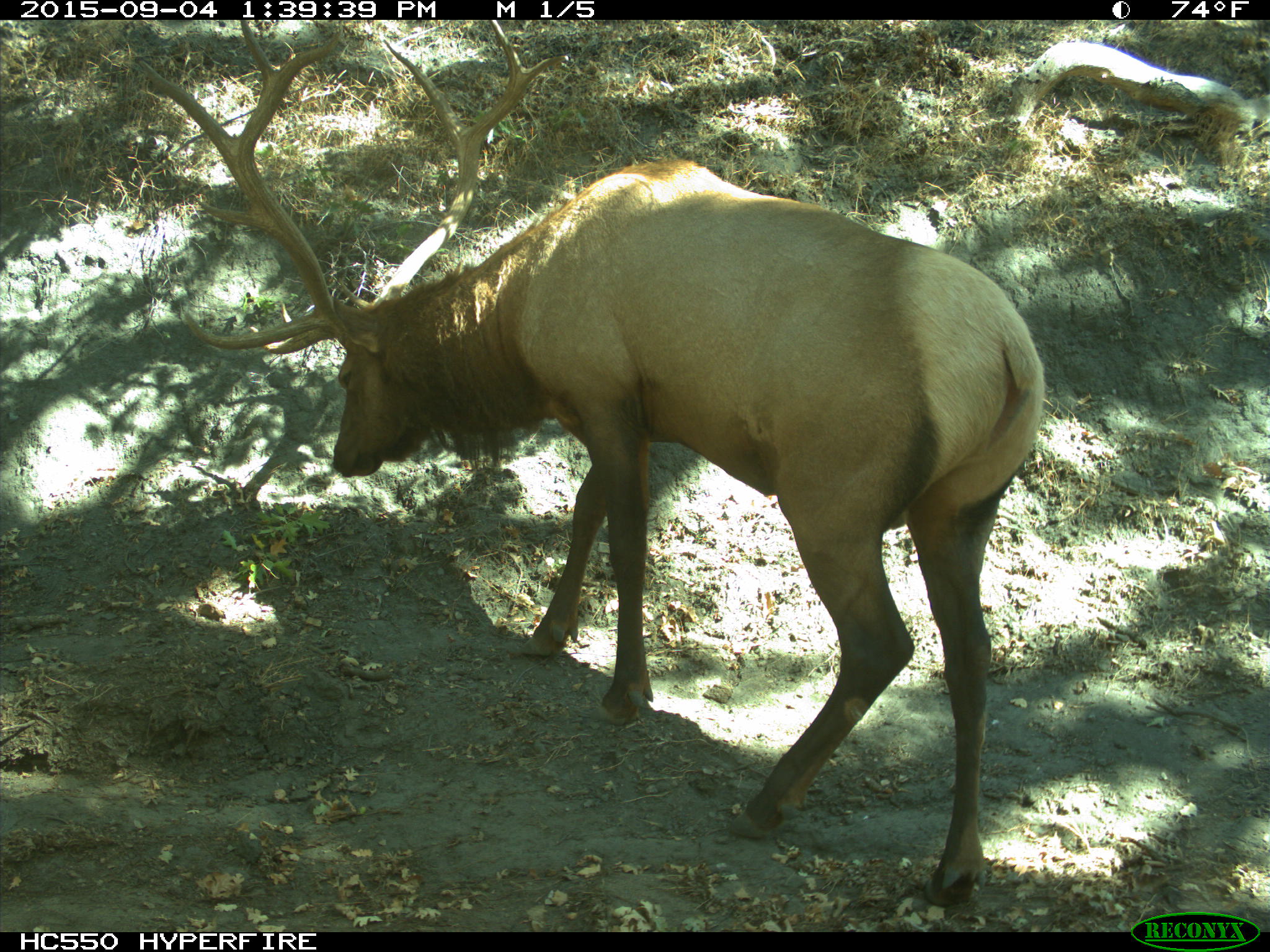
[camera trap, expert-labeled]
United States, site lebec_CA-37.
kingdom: Animalia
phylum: Chordata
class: Mammalia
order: Artiodactyla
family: Cervidae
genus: Cervus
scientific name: Cervus canadensis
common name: elk